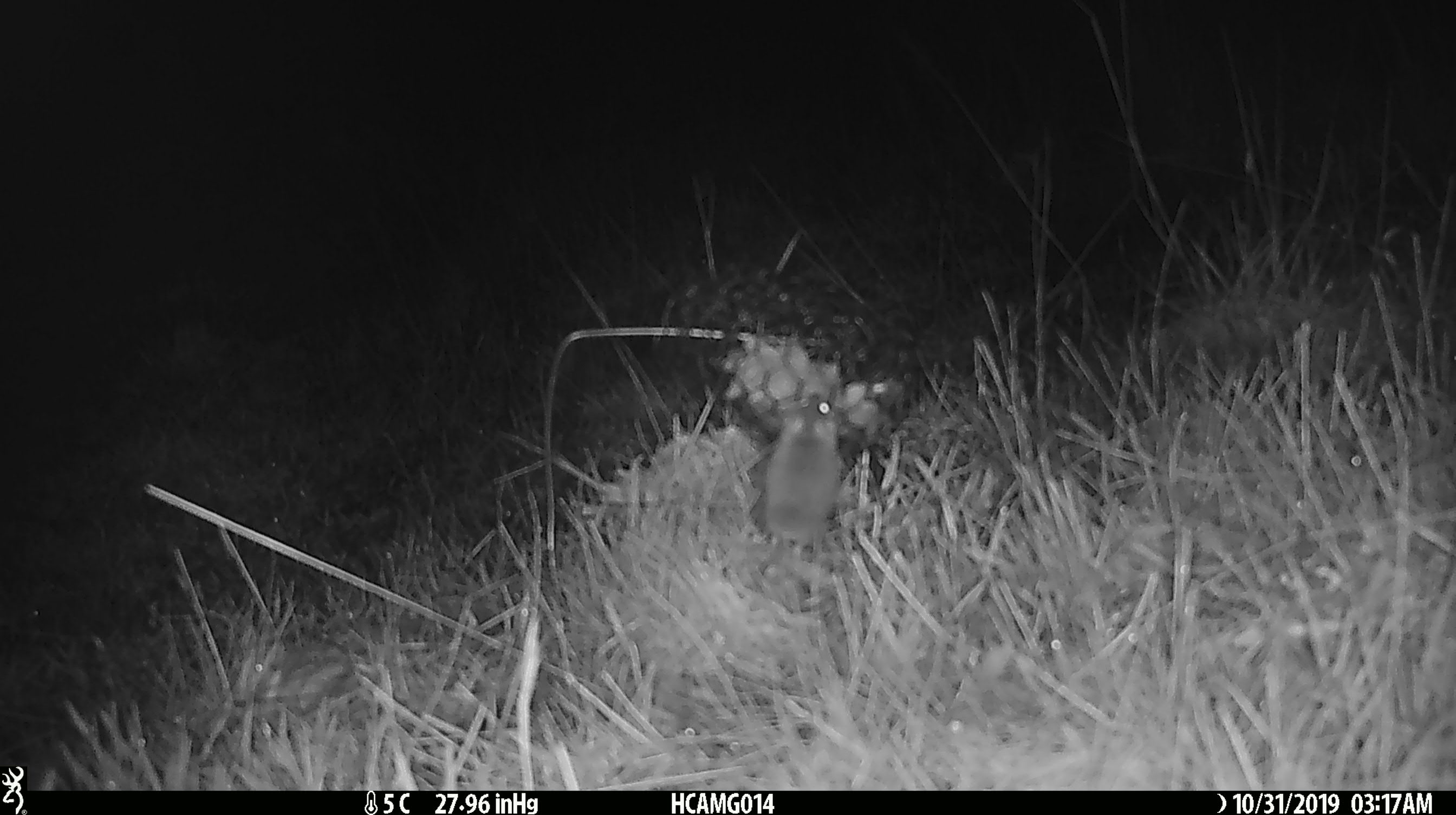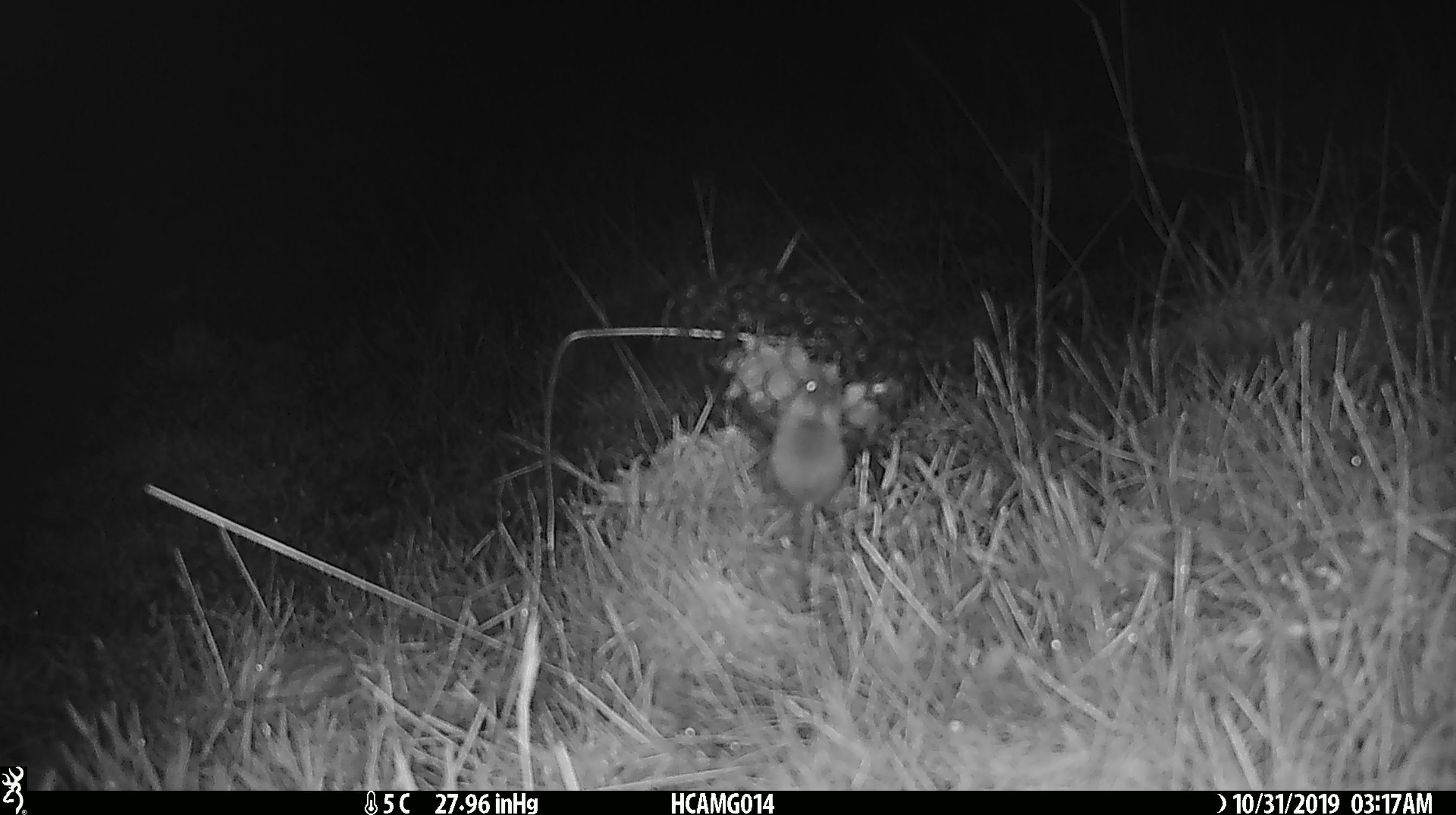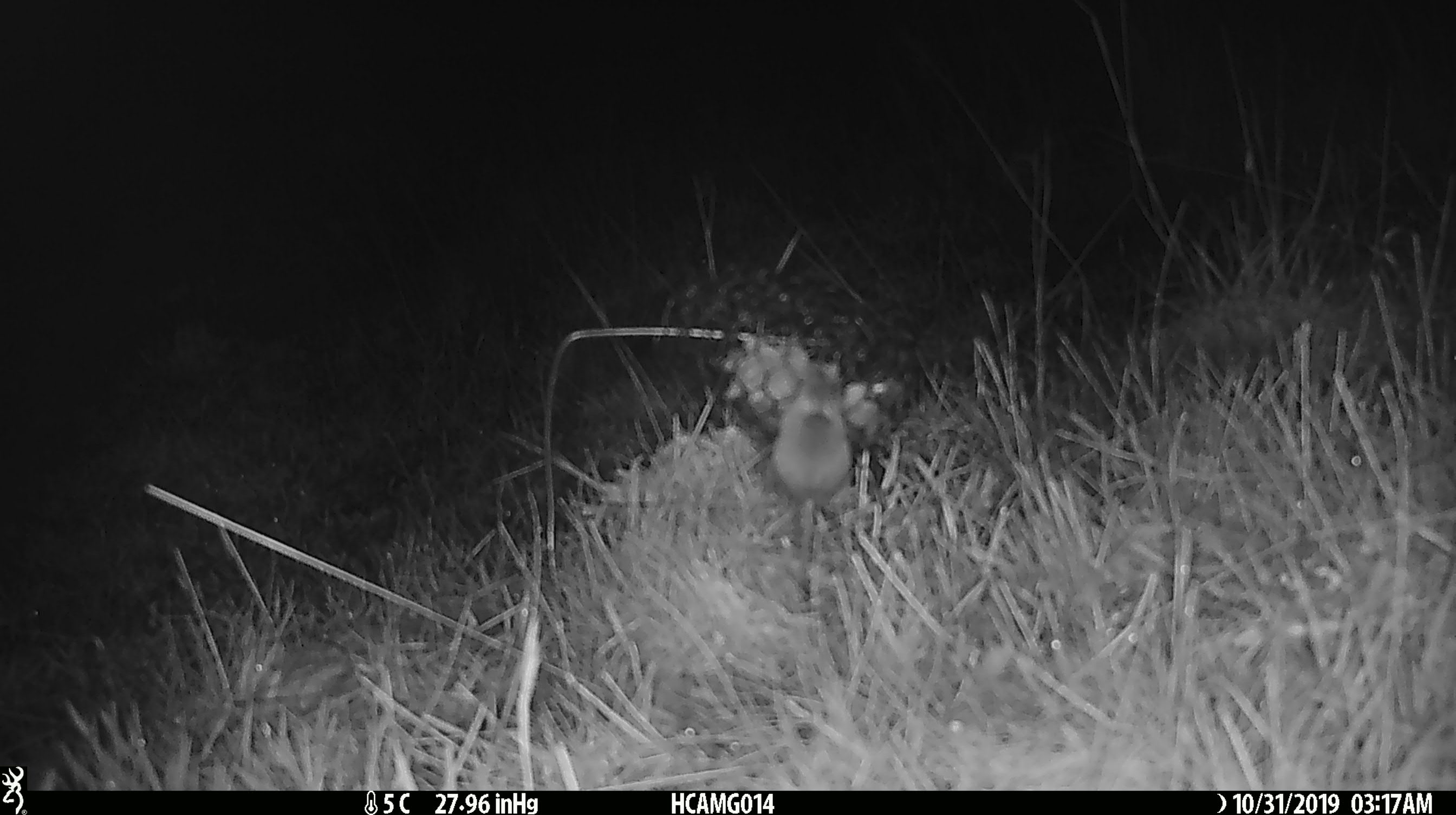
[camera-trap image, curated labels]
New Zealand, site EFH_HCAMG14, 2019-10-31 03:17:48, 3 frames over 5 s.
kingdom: Animalia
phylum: Chordata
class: Mammalia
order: Rodentia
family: Muridae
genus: Mus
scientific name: Mus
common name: mouse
Mouse (Mus).